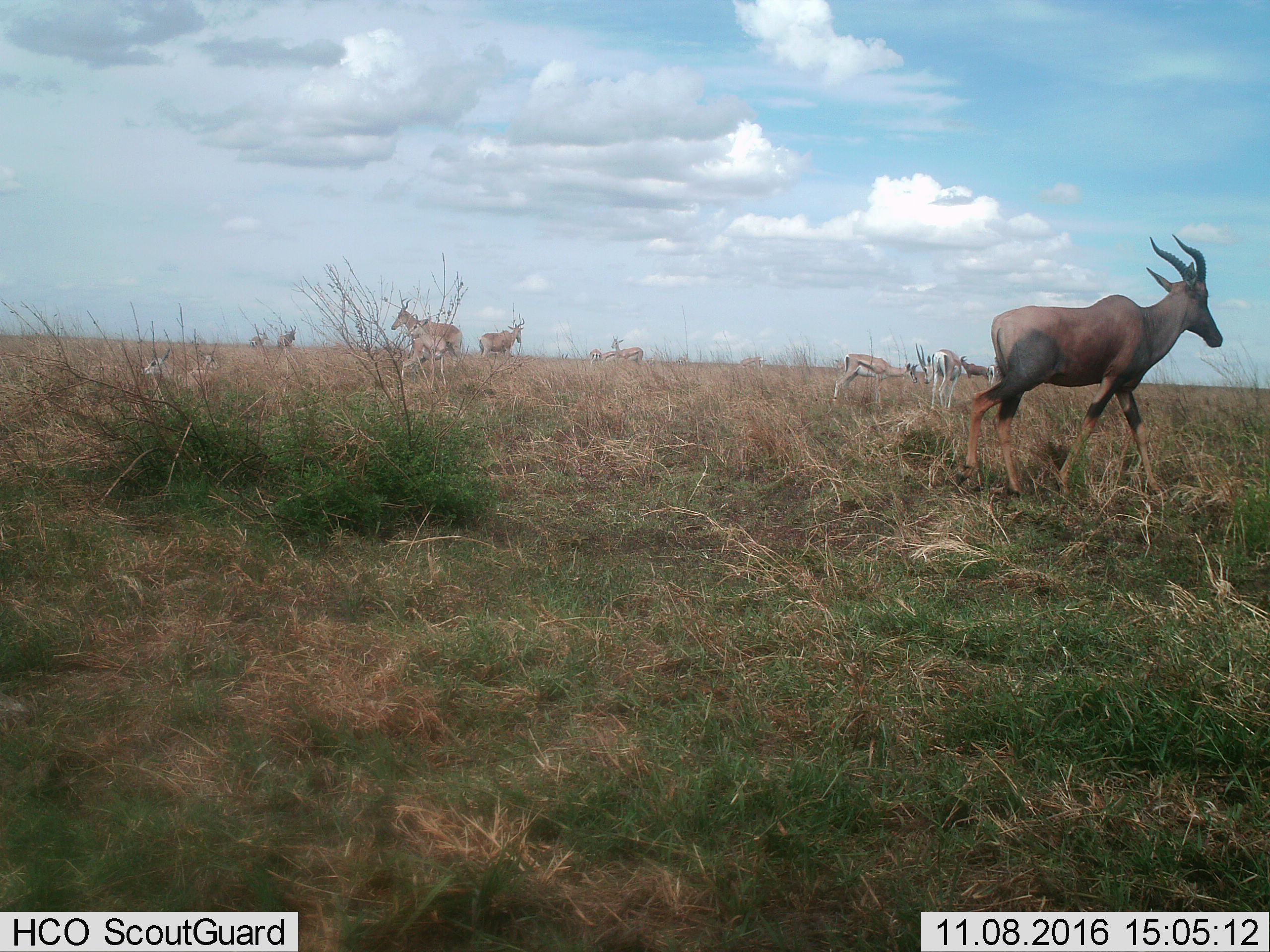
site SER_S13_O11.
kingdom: Animalia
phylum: Chordata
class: Mammalia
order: Artiodactyla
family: Bovidae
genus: Alcelaphus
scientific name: Alcelaphus buselaphus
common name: hartebeest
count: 4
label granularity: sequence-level